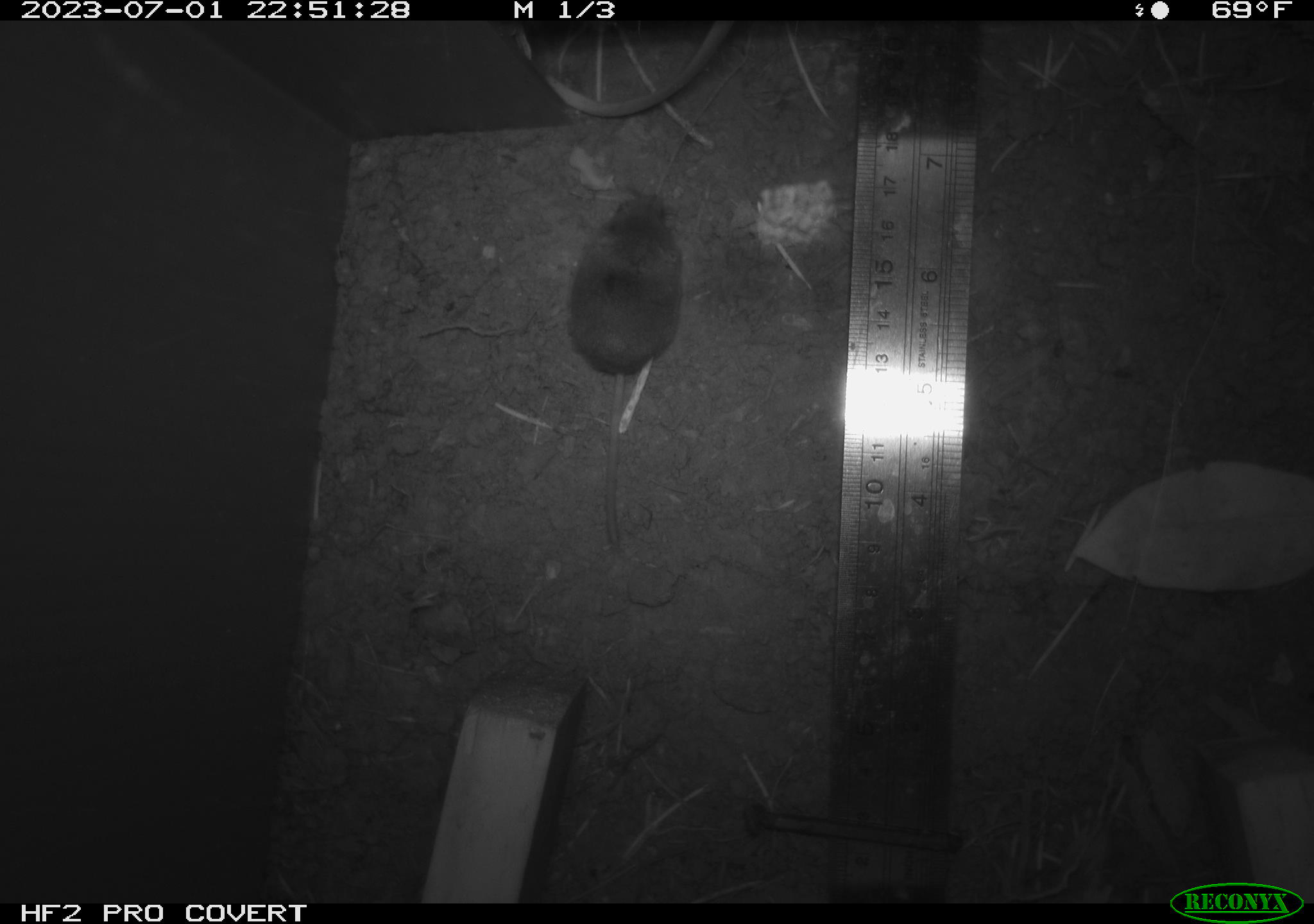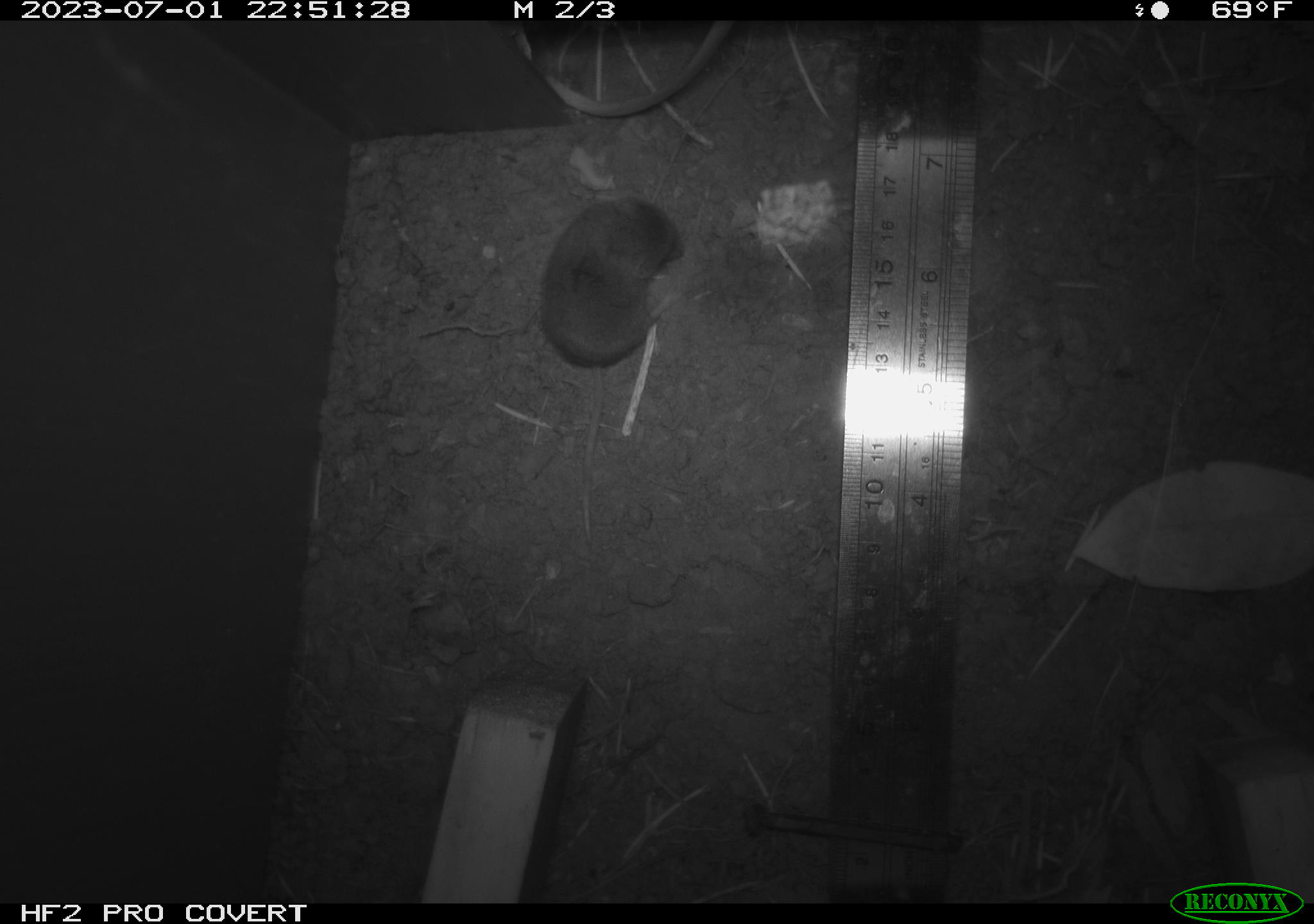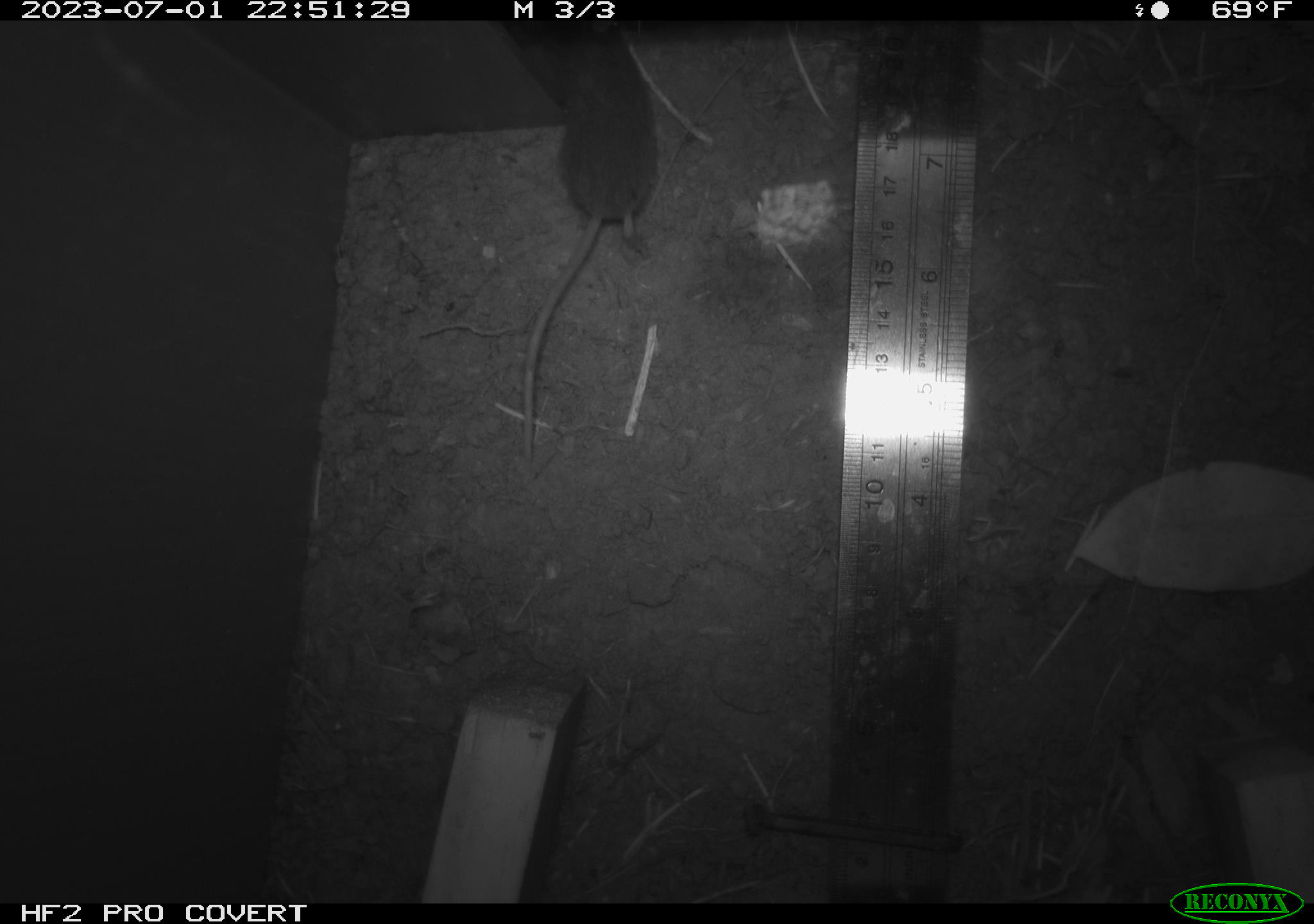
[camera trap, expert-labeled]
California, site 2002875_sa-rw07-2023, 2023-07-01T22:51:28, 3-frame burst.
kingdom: Animalia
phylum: Chordata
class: Mammalia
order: Rodentia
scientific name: Rodentia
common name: mouse species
Mouse species (Rodentia).